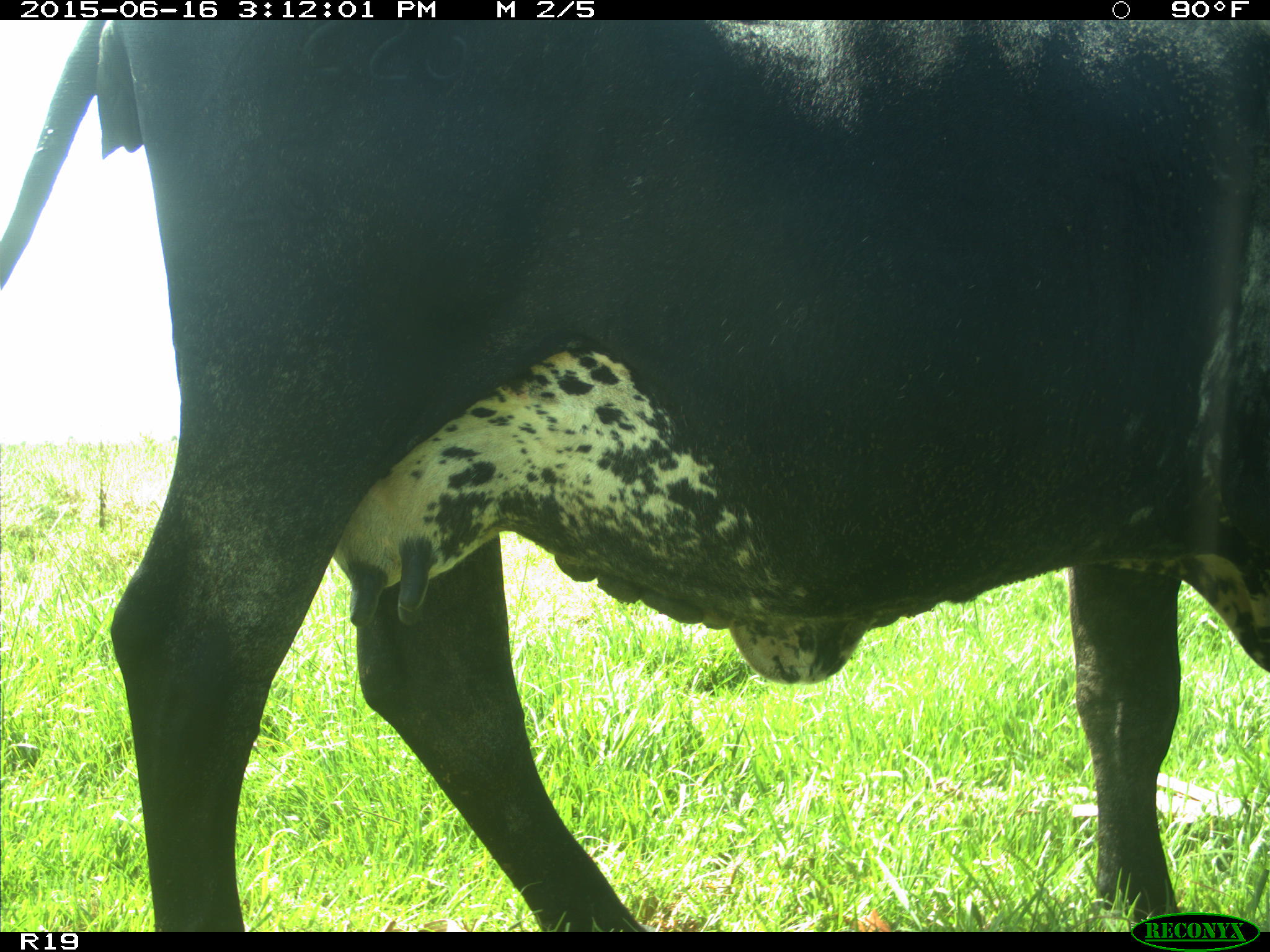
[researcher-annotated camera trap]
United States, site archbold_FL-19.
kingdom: Animalia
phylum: Chordata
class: Mammalia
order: Artiodactyla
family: Bovidae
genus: Bos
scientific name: Bos taurus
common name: domestic cow